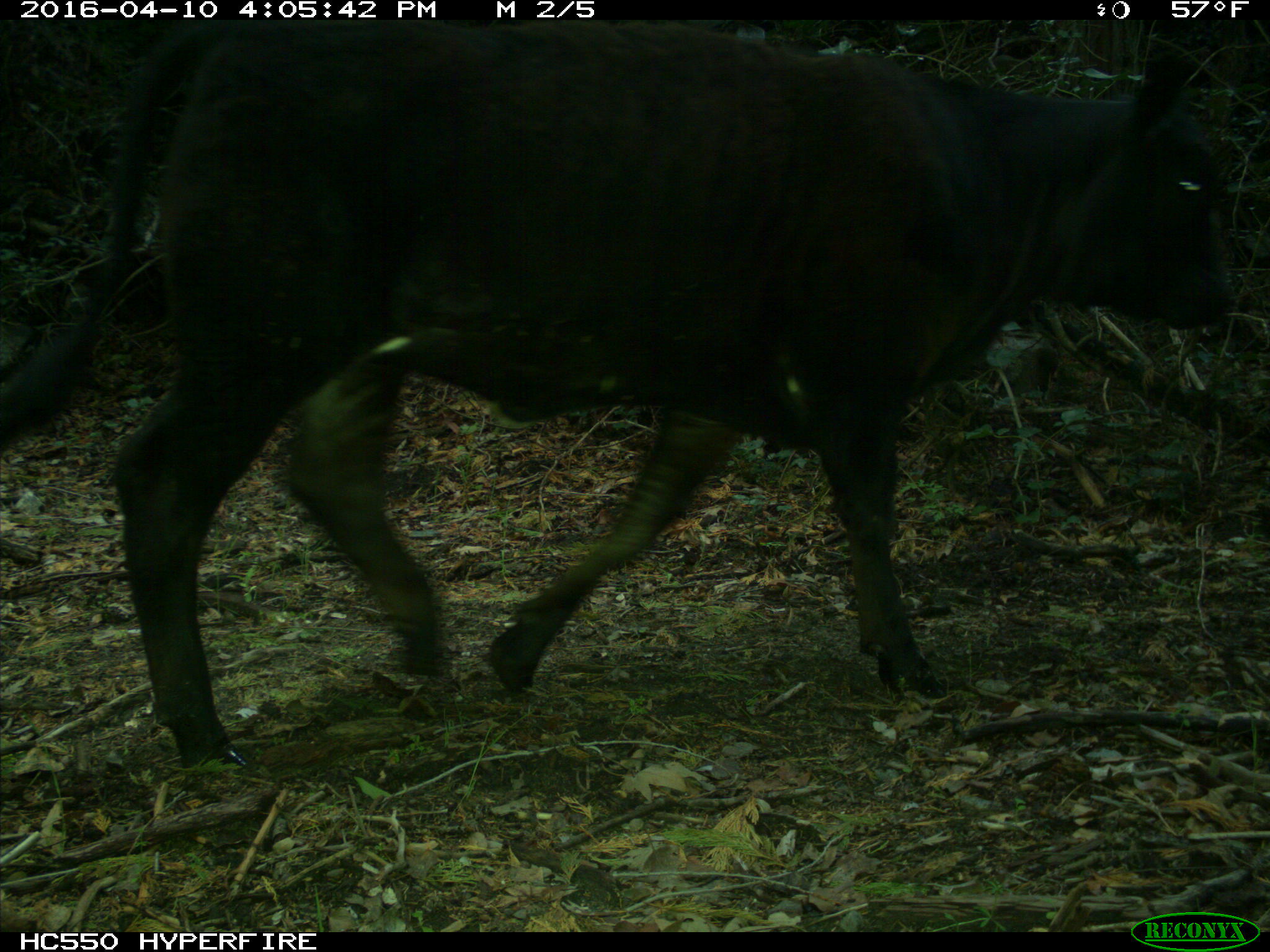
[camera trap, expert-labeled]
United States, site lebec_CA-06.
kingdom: Animalia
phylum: Chordata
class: Mammalia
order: Artiodactyla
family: Bovidae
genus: Bos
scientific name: Bos taurus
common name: domestic cow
Bos taurus (domestic cow).